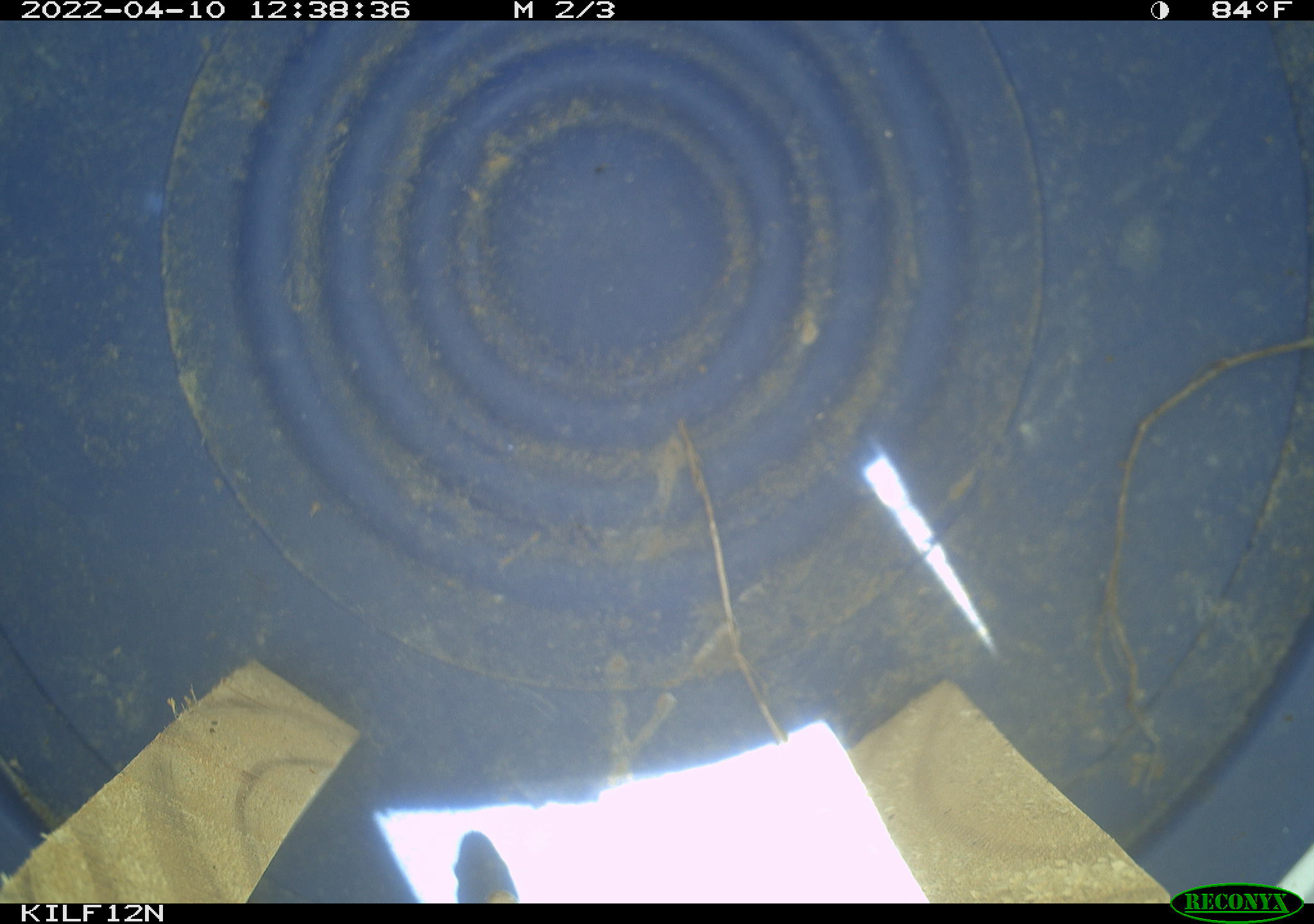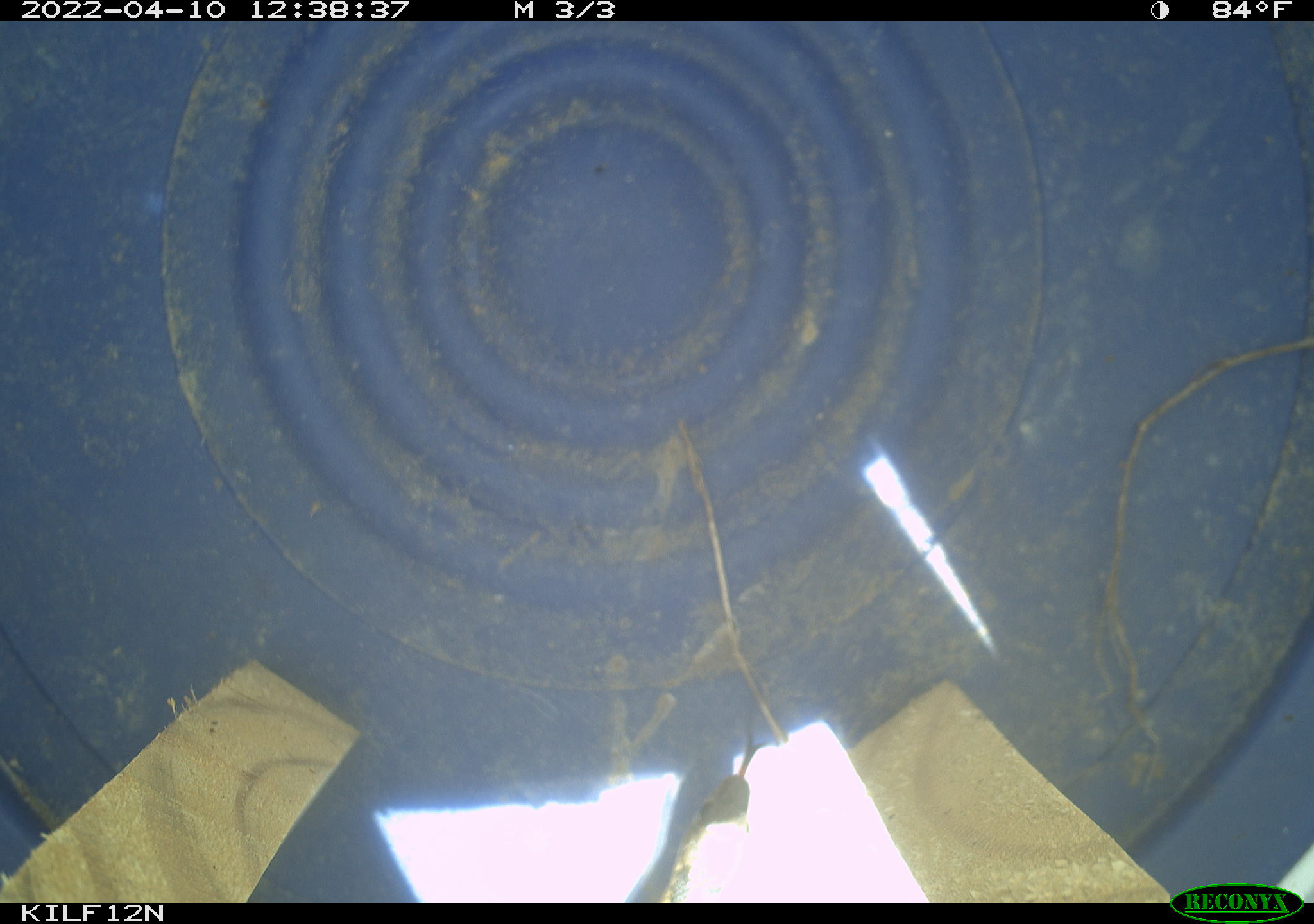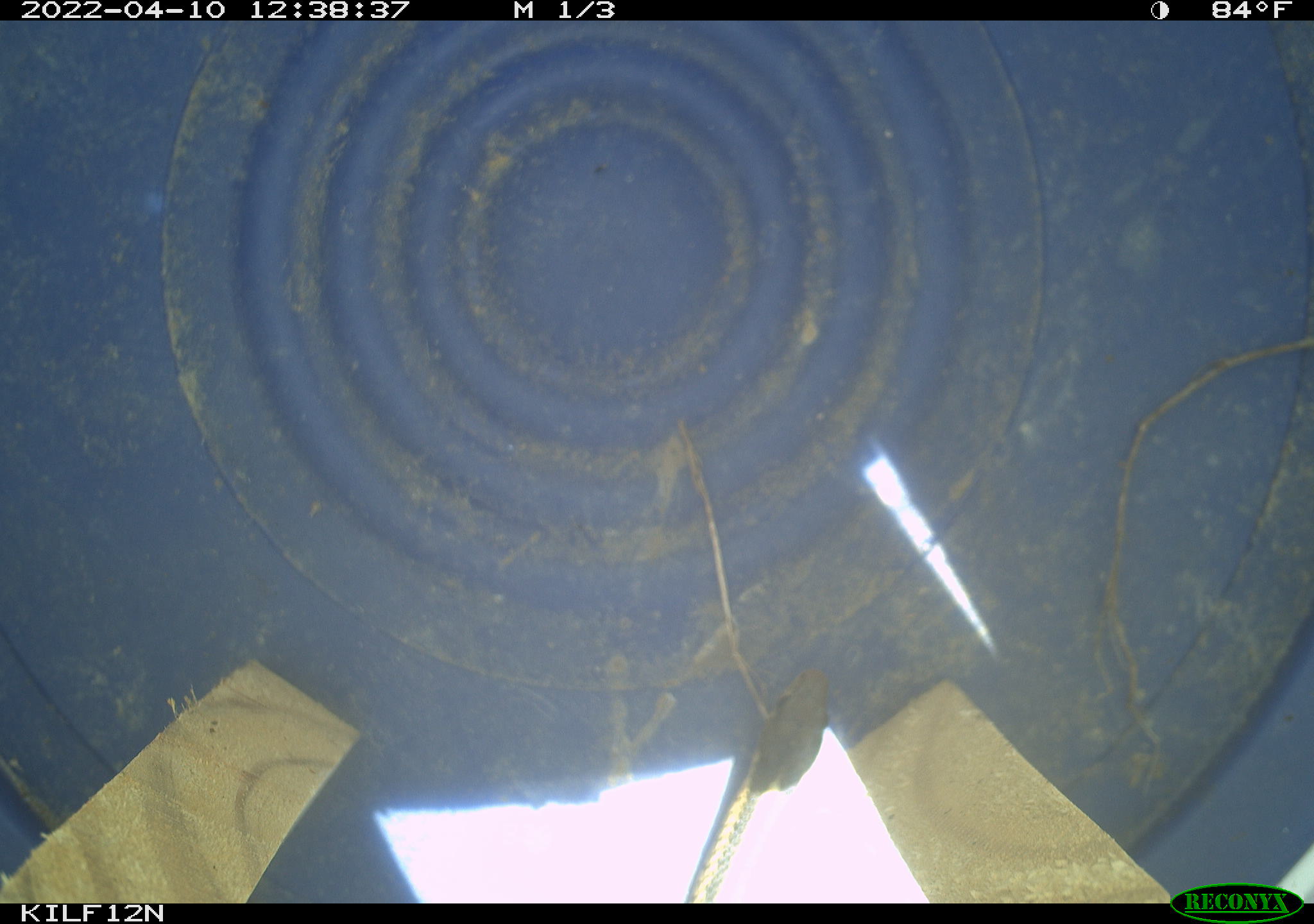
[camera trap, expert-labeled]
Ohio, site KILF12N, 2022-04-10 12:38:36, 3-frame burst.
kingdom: Animalia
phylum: Chordata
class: Reptilia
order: Squamata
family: Colubridae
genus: Thamnophis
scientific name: Thamnophis sirtalis sirtalis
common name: eastern gartersnake